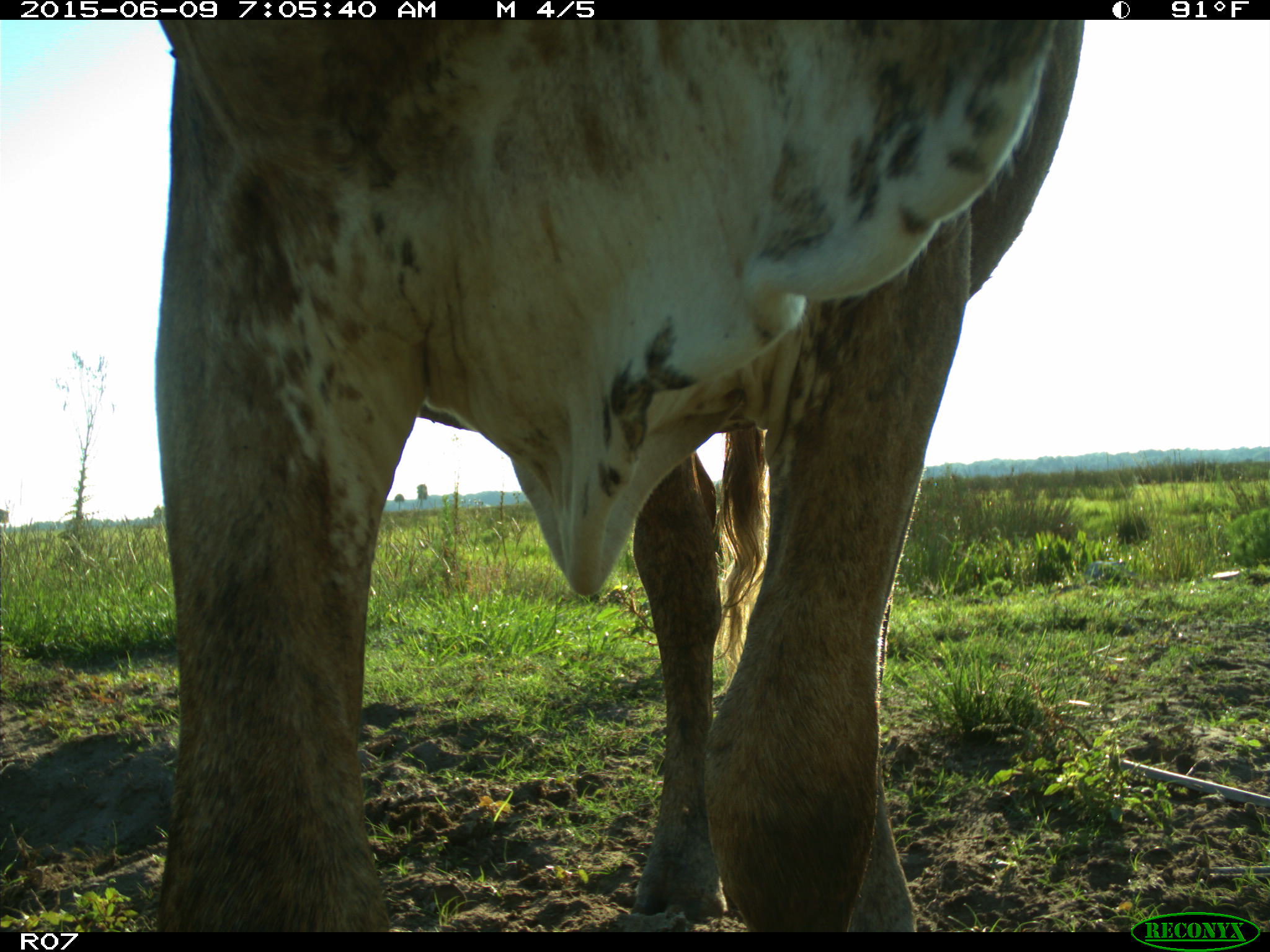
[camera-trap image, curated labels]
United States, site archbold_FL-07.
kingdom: Animalia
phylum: Chordata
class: Mammalia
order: Artiodactyla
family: Bovidae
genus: Bos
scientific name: Bos taurus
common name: domestic cow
Bos taurus (domestic cow).